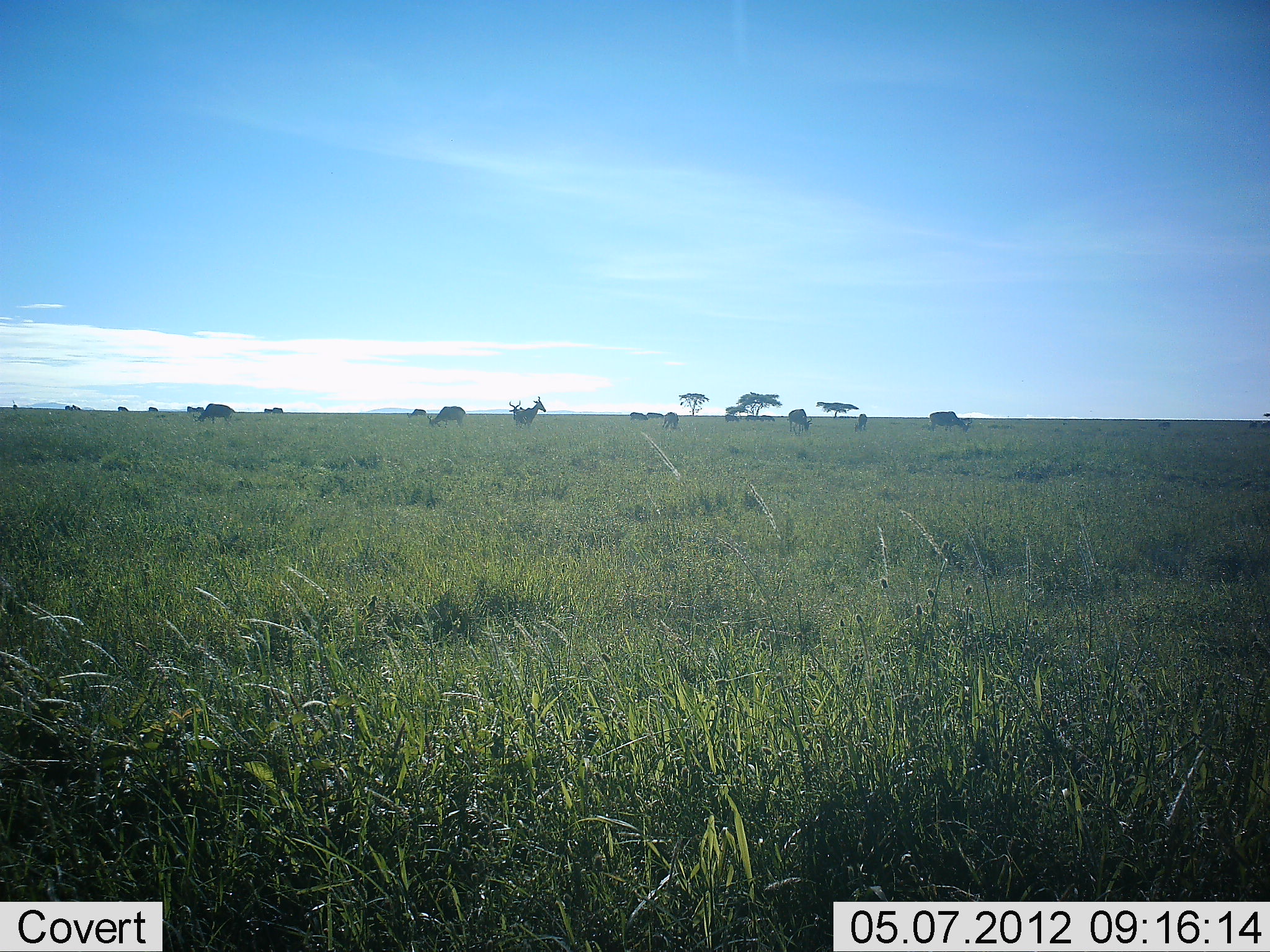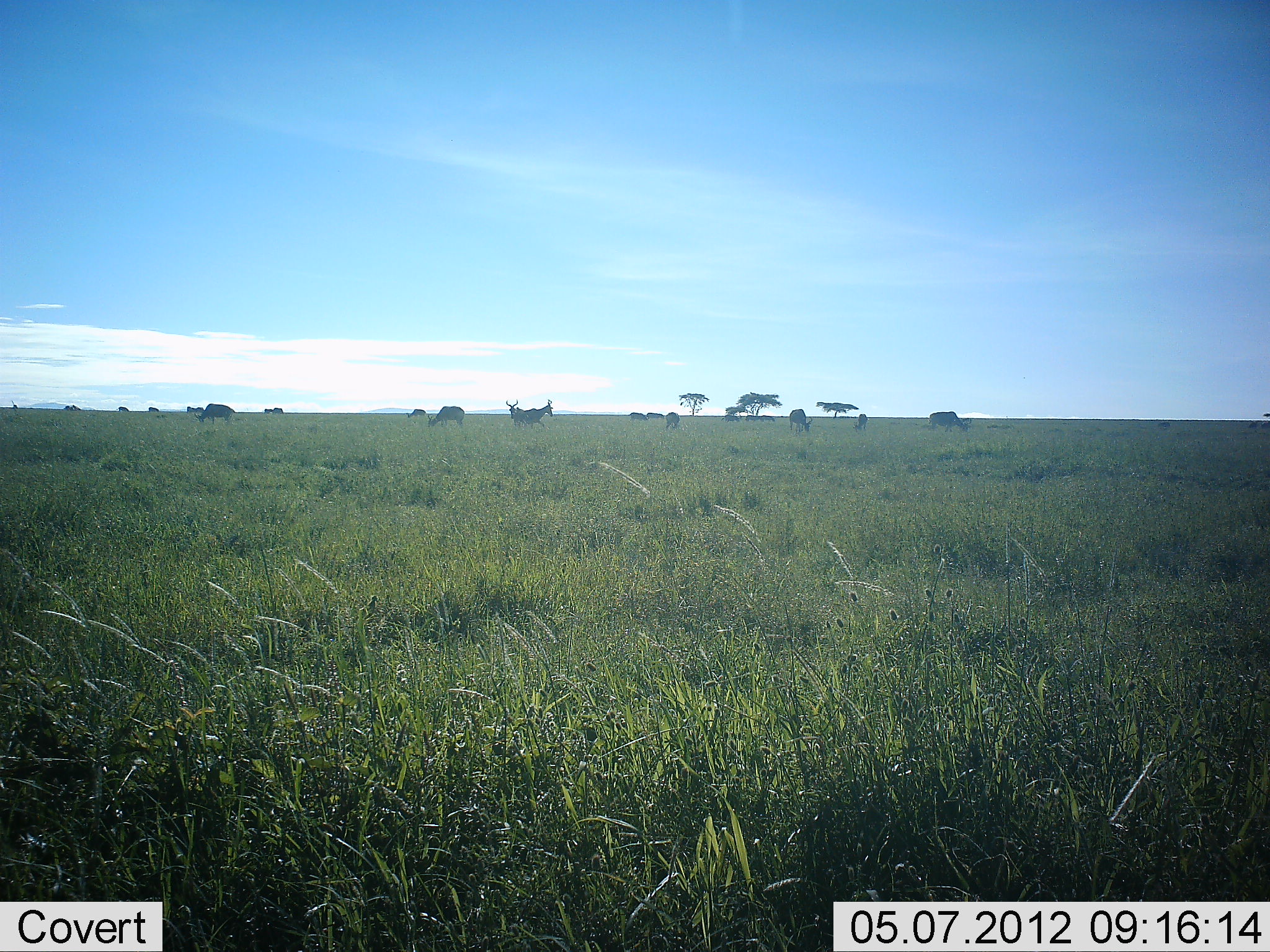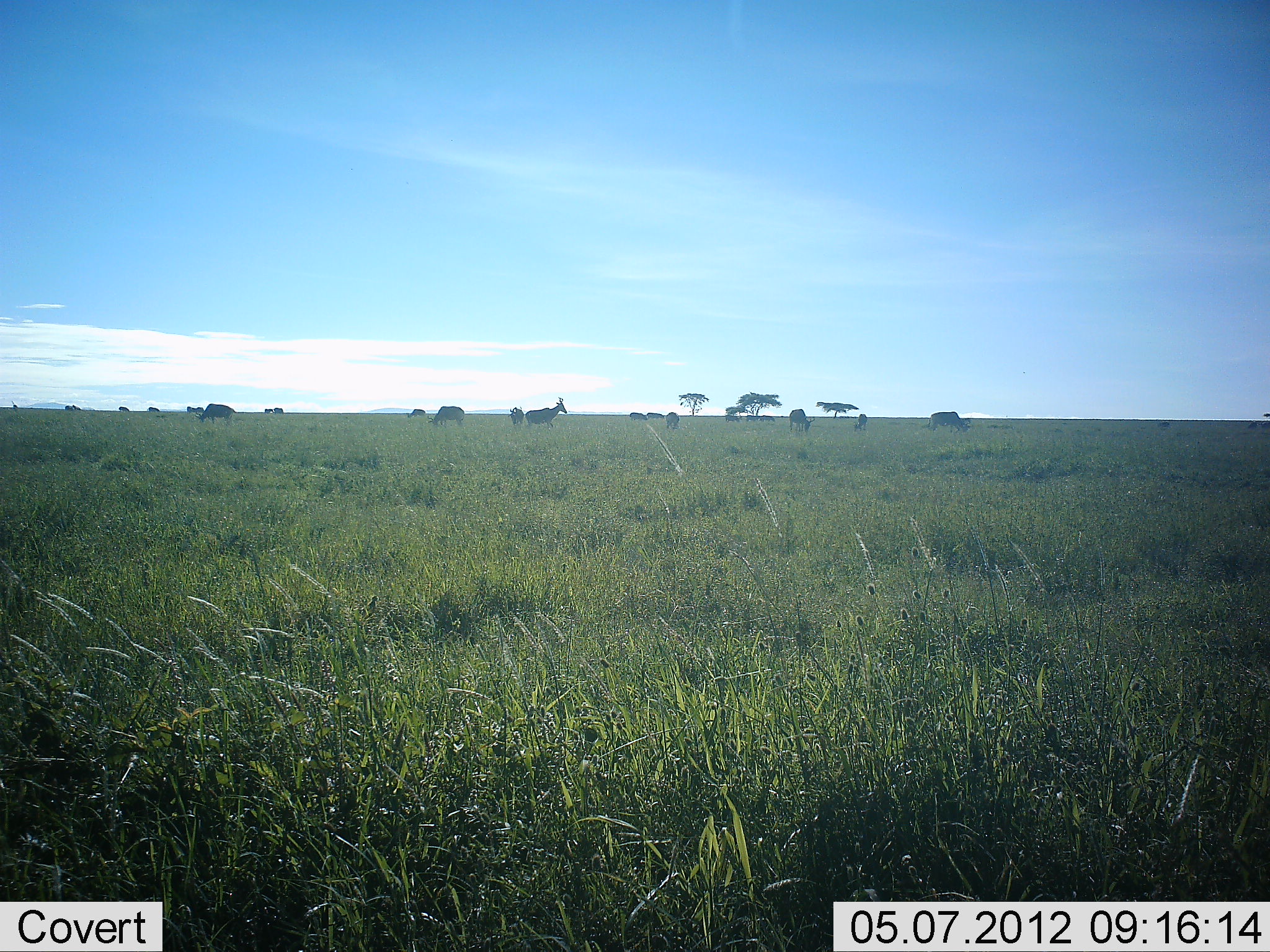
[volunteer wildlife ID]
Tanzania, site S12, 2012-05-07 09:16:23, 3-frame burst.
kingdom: Animalia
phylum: Chordata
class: Mammalia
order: Artiodactyla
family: Bovidae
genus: Alcelaphus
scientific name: Alcelaphus buselaphus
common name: hartebeest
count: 11-50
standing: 65%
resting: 0%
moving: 43%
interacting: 0%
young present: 4%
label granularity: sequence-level